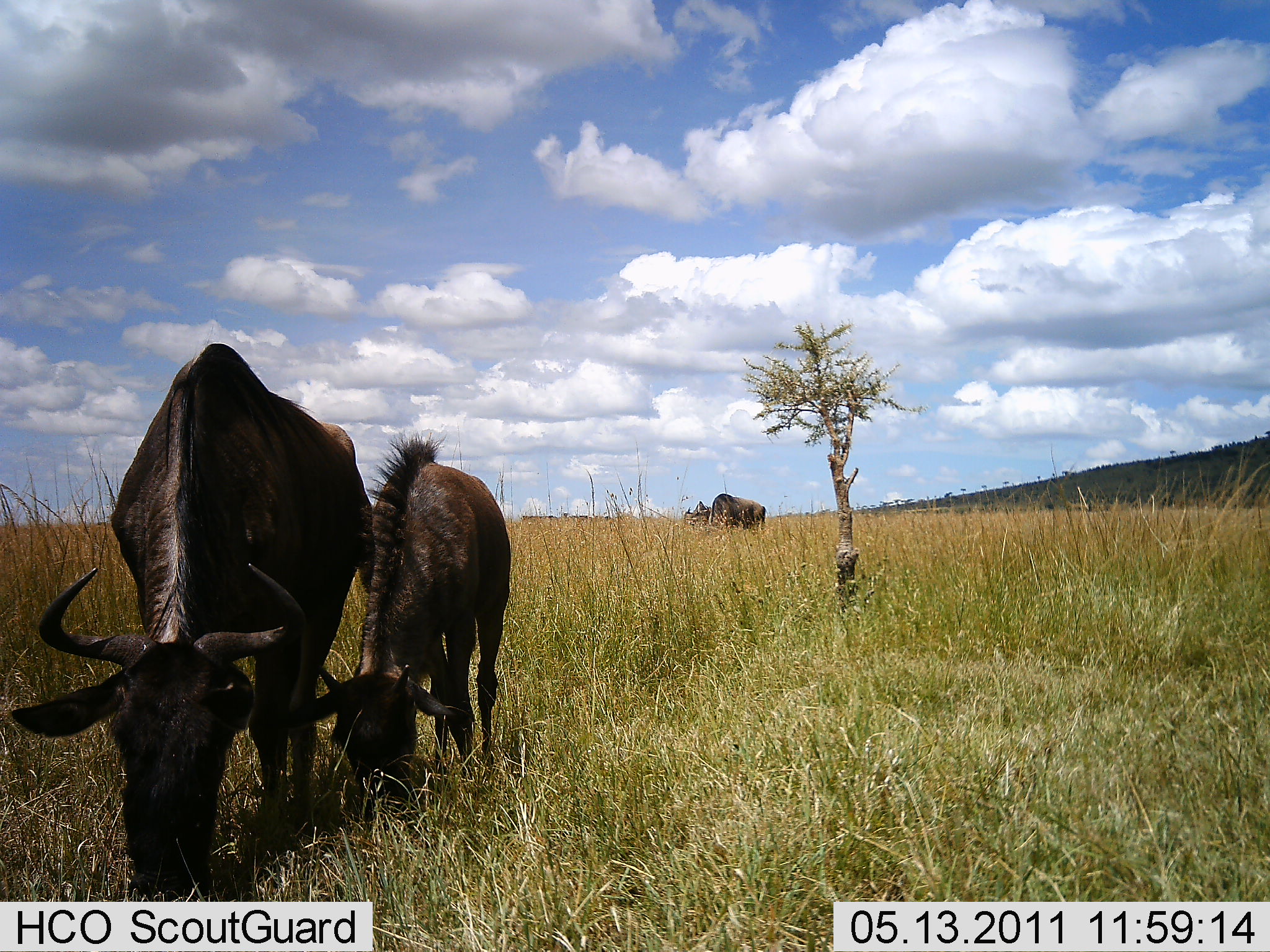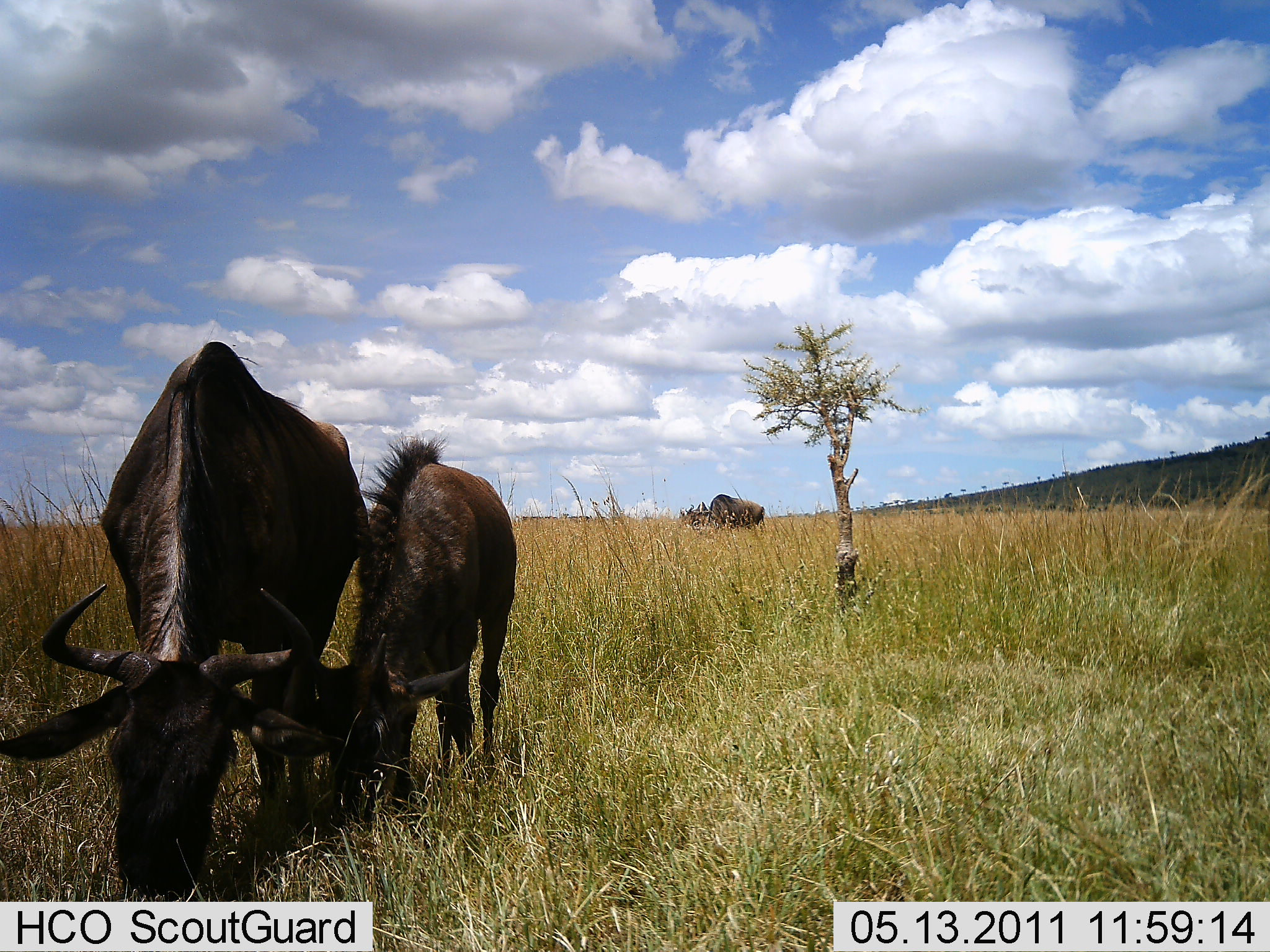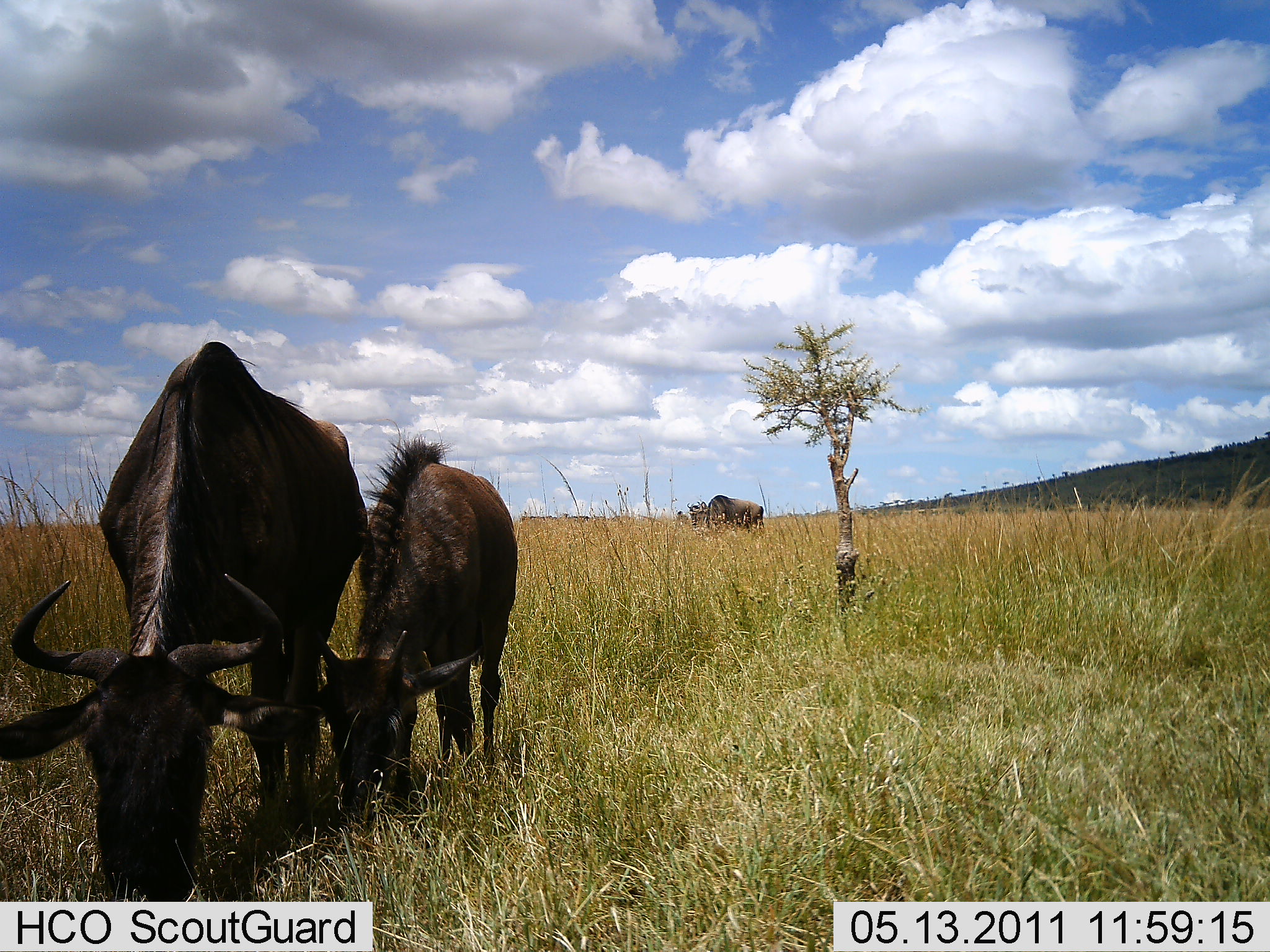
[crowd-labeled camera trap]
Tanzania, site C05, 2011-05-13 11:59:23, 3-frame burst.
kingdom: Animalia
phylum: Chordata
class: Mammalia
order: Artiodactyla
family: Bovidae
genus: Connochaetes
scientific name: Connochaetes taurinus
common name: blue wildebeest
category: wildebeest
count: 3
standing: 23%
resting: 0%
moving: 0%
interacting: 8%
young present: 62%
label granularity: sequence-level